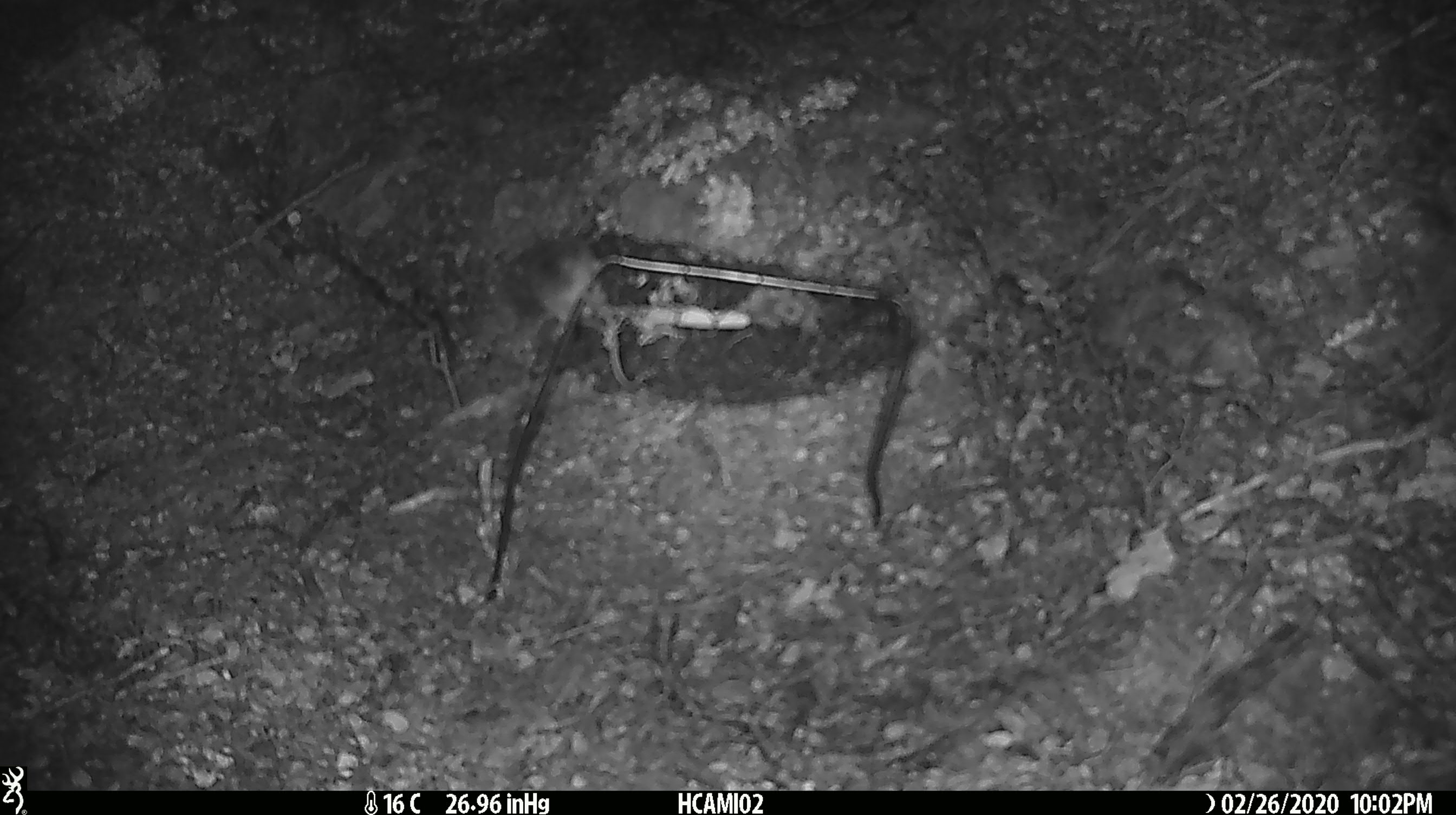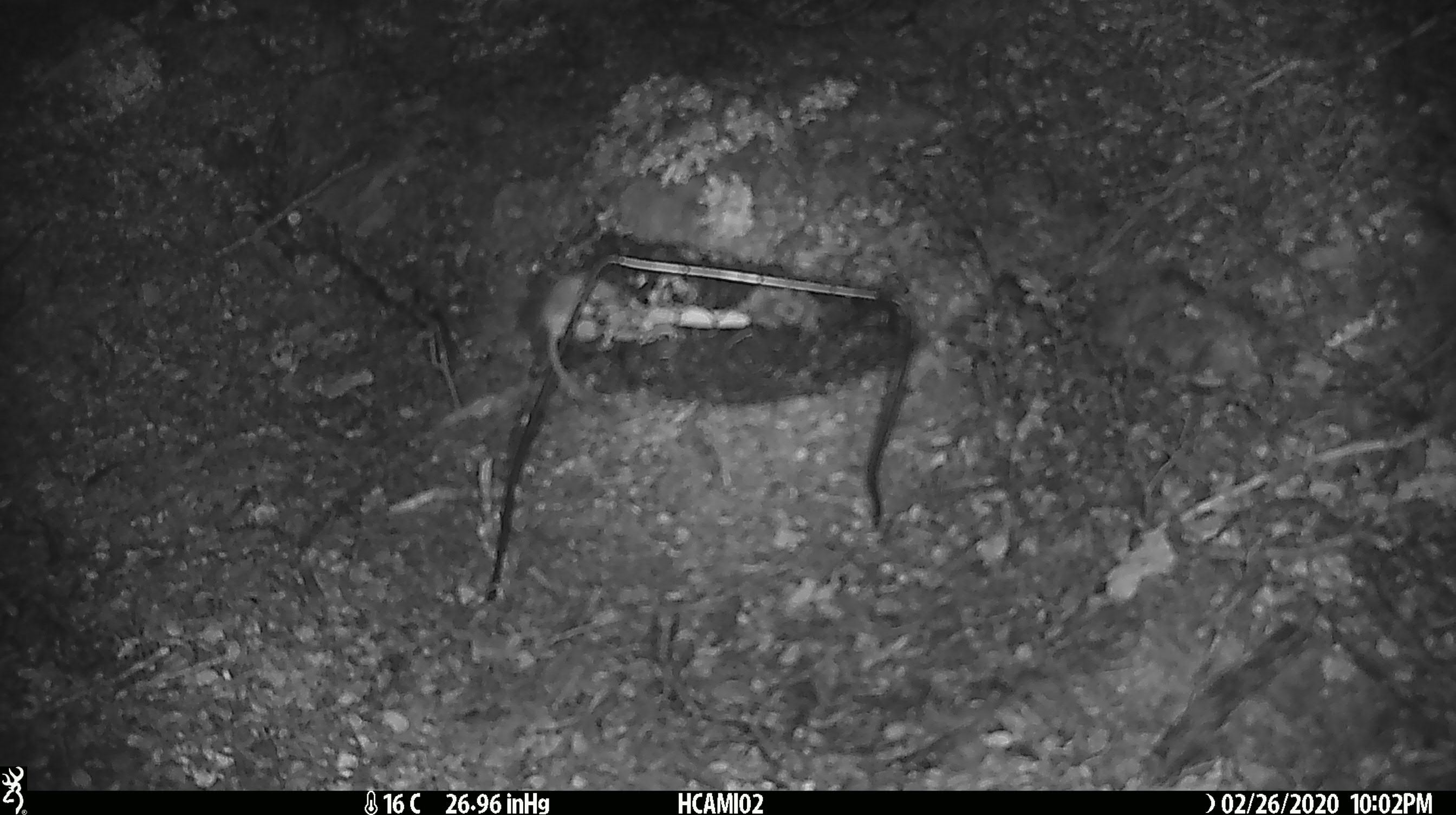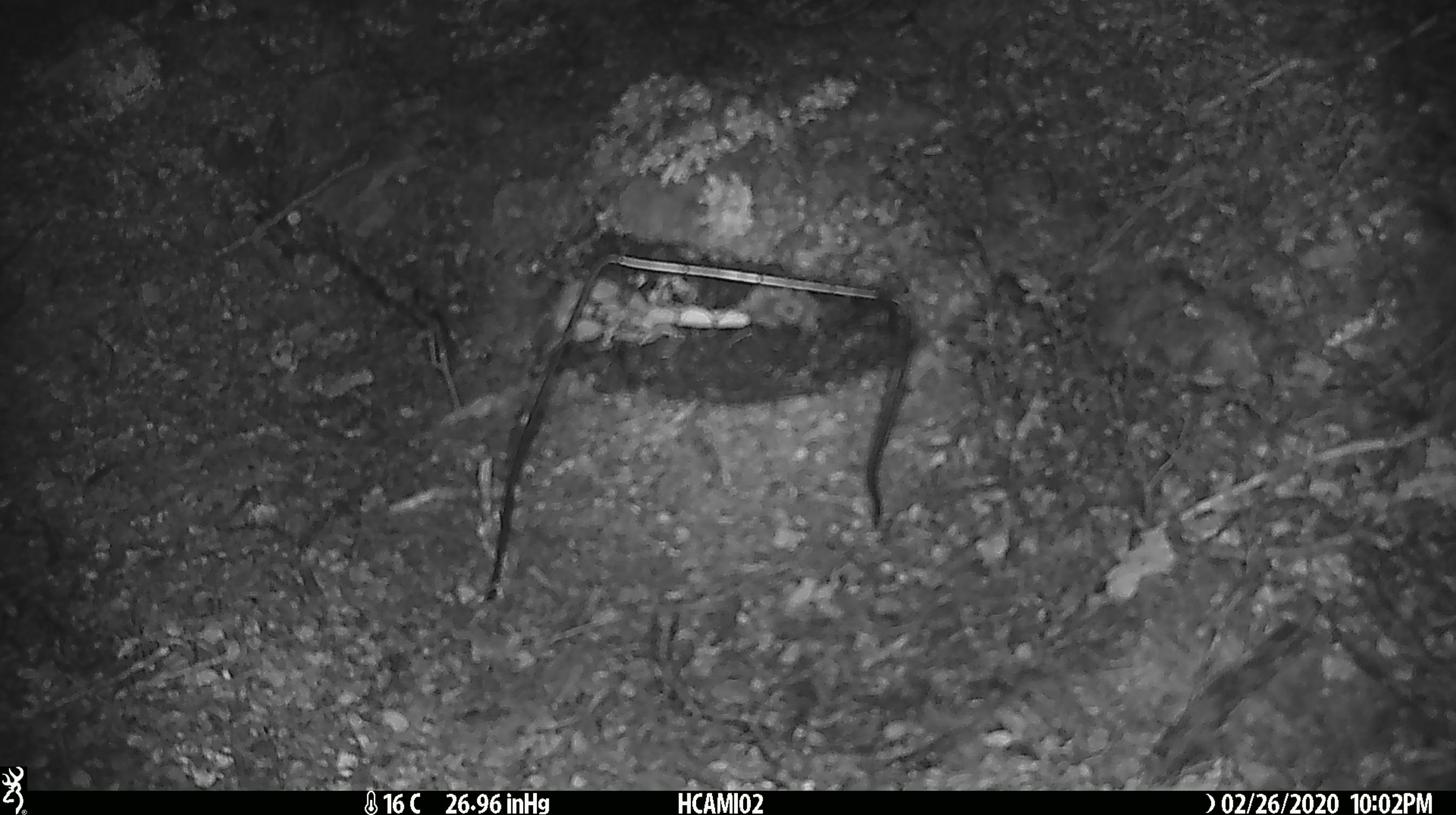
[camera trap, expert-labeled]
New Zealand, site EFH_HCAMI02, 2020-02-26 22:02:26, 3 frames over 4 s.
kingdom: Animalia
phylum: Chordata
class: Mammalia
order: Rodentia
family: Muridae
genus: Mus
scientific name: Mus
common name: mouse